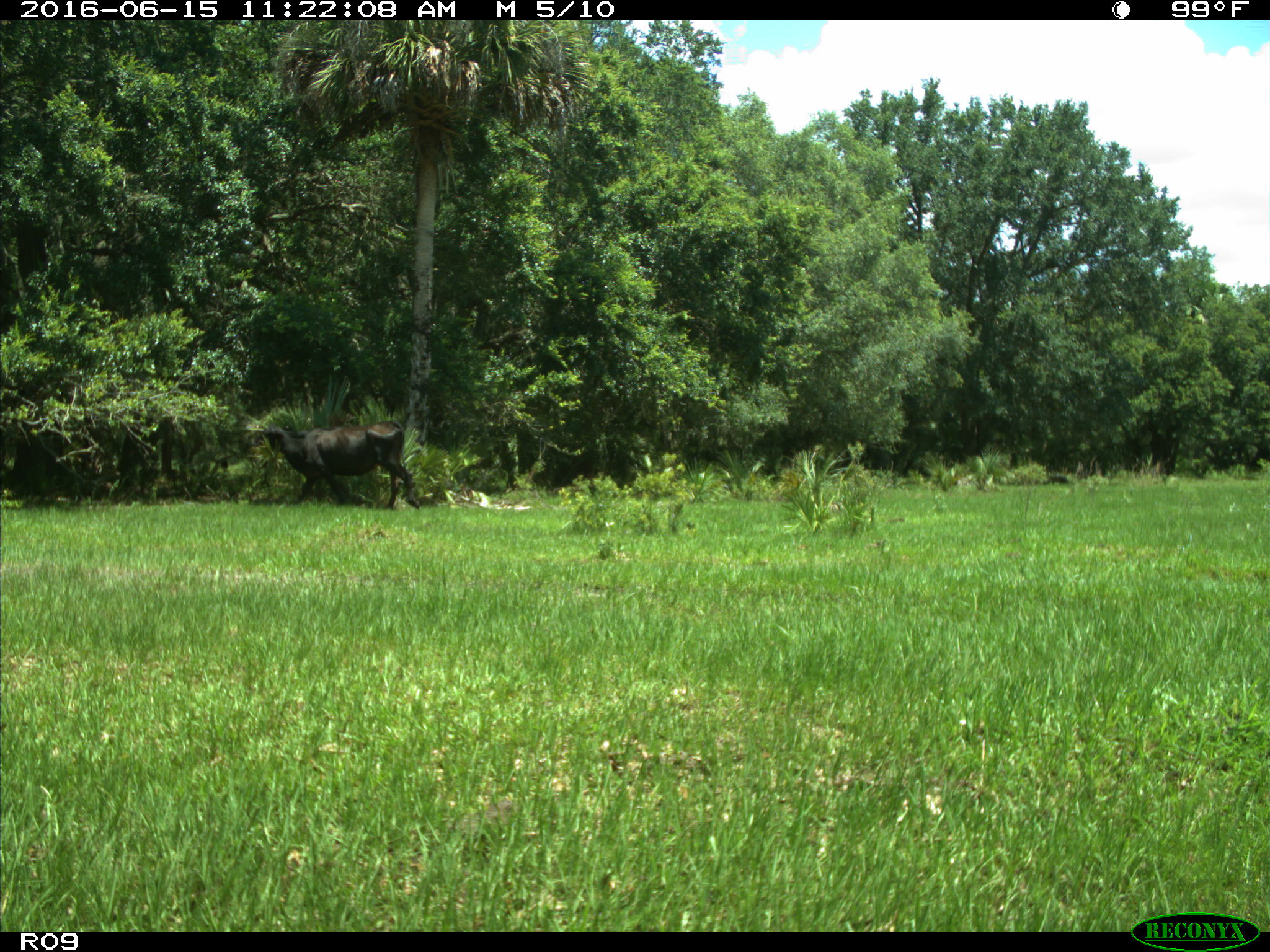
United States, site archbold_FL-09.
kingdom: Animalia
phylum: Chordata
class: Mammalia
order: Artiodactyla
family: Bovidae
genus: Bos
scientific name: Bos taurus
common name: domestic cow